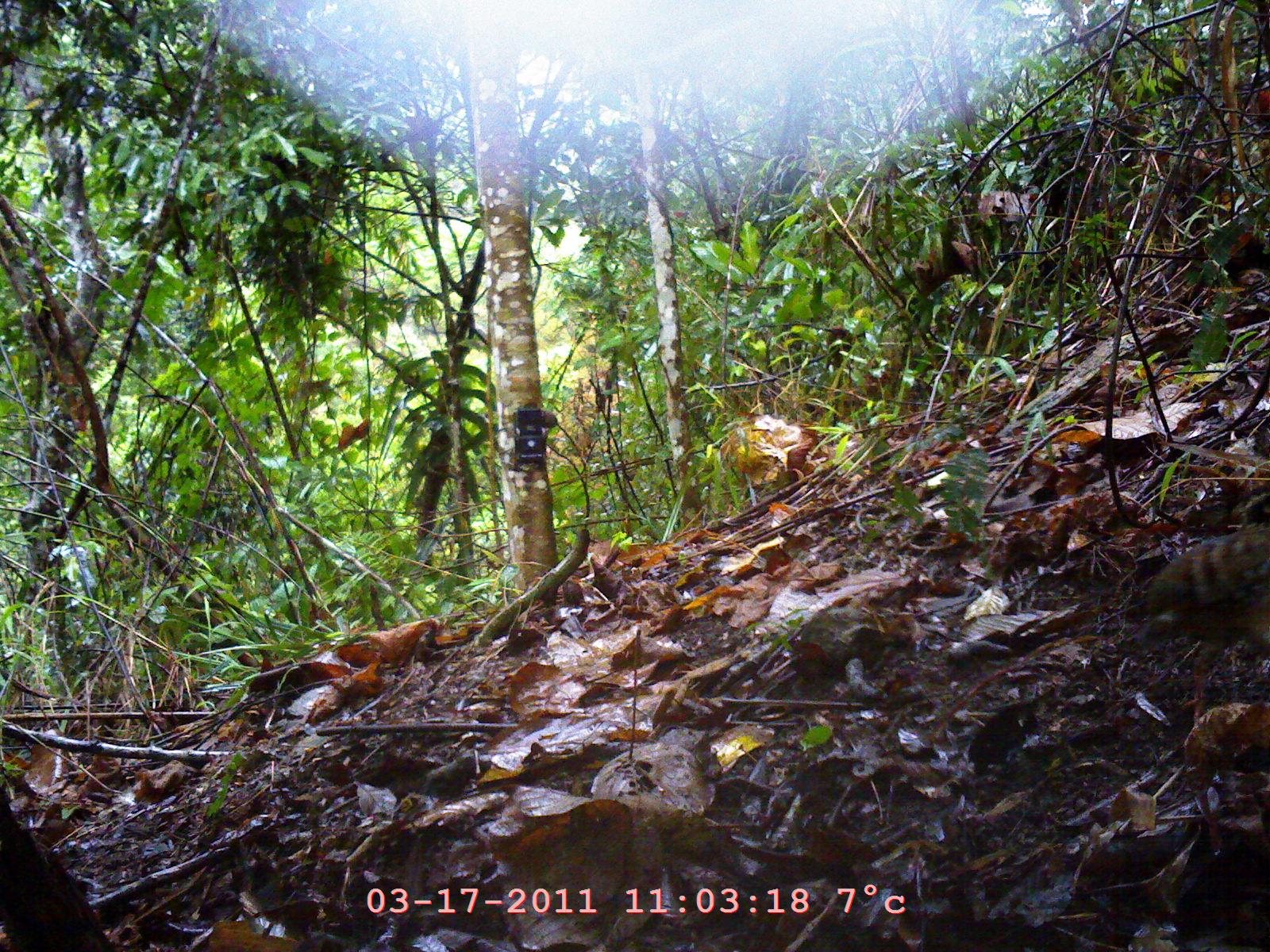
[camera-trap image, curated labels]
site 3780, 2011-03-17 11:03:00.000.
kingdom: Animalia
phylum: Chordata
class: Aves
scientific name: Aves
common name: bird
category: unknown bird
Unknown bird (bird) (Aves), count 1.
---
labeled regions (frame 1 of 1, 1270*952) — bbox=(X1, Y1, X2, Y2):
unknown bird: bbox=(1141, 524, 1268, 718)